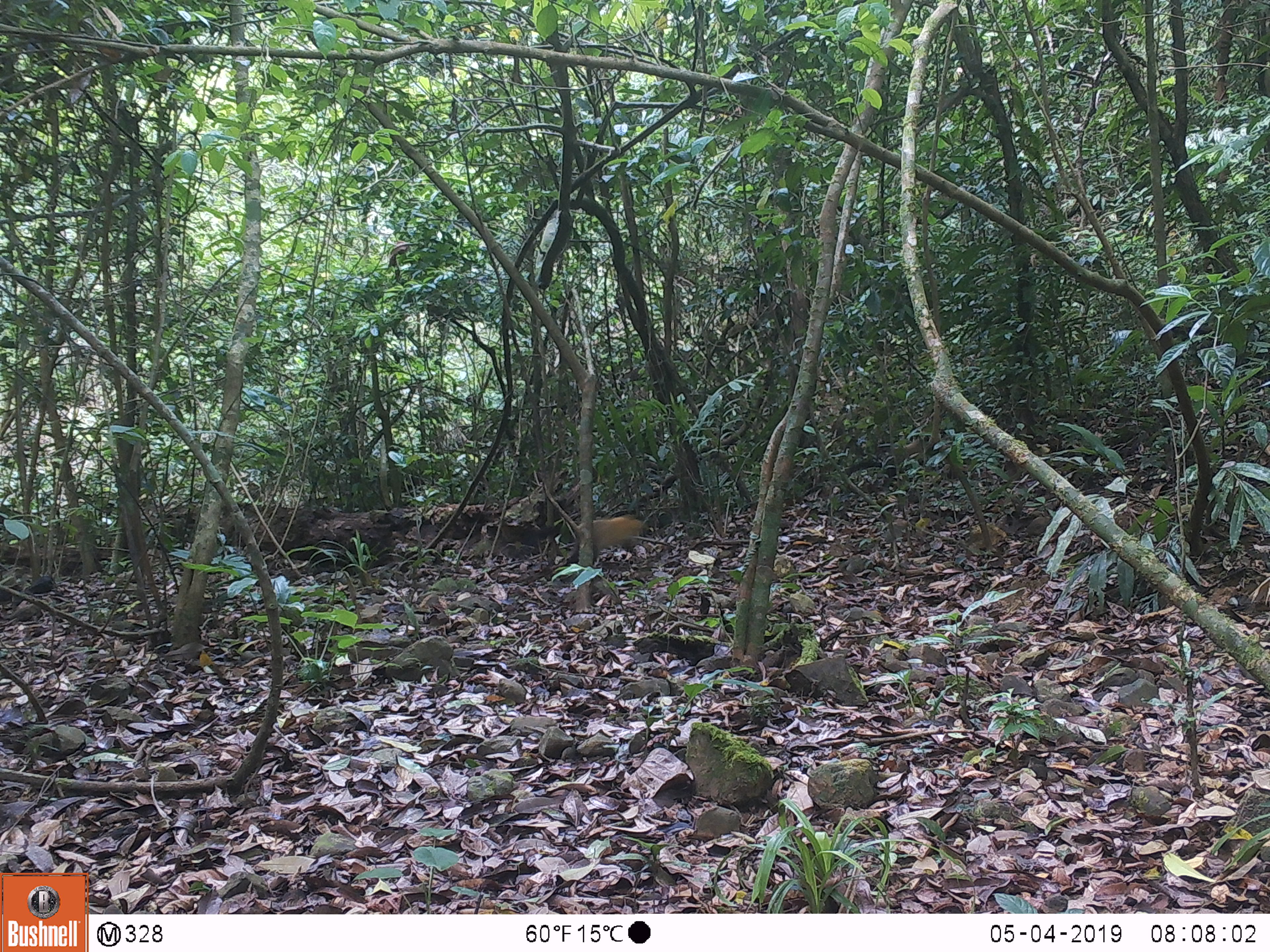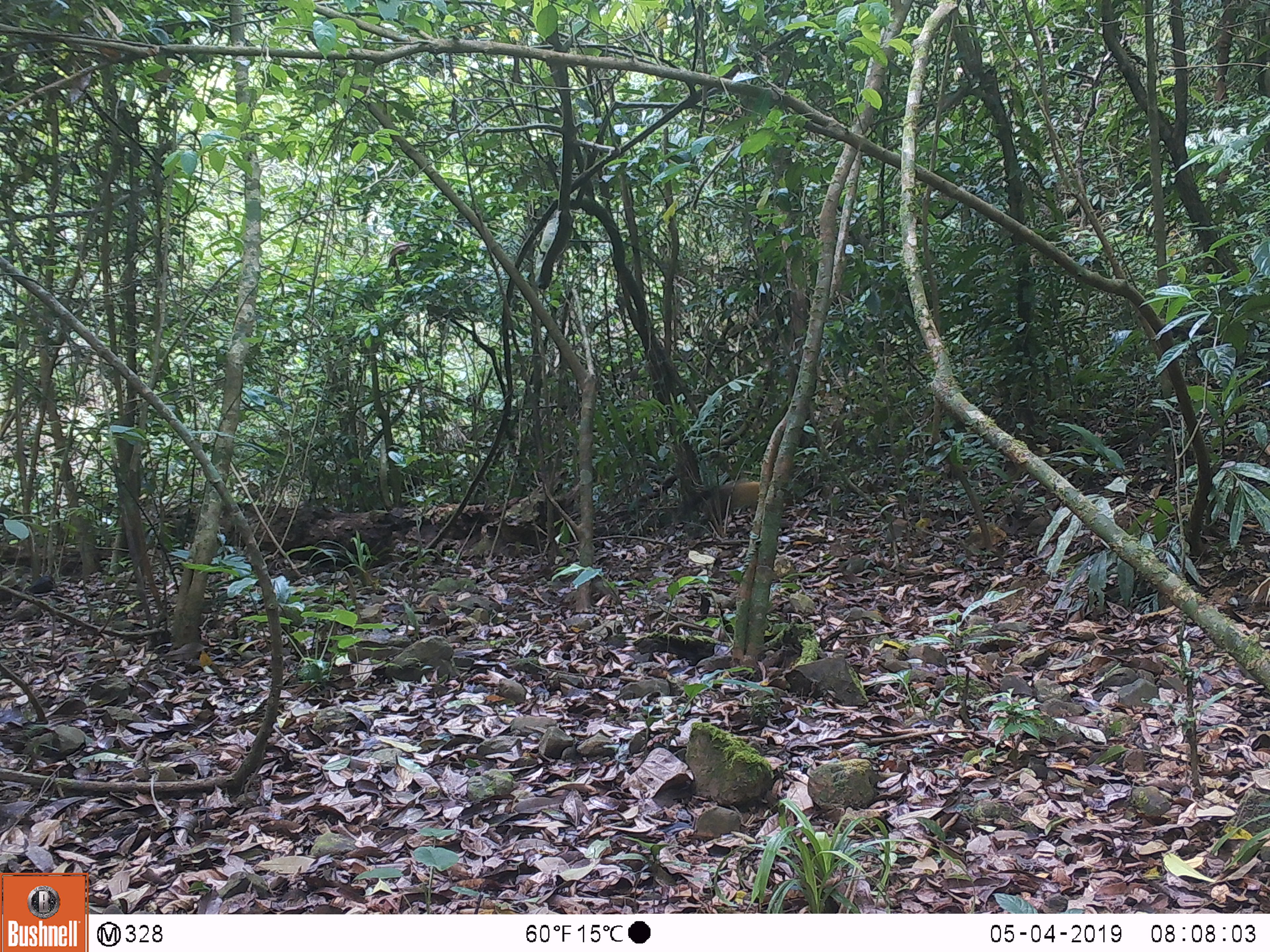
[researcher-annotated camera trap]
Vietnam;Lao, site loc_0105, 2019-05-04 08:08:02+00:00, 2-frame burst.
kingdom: Animalia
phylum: Chordata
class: Mammalia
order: Carnivora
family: Mustelidae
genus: Martes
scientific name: Martes flavigula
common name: yellow-throated marten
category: yellow throated marten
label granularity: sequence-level